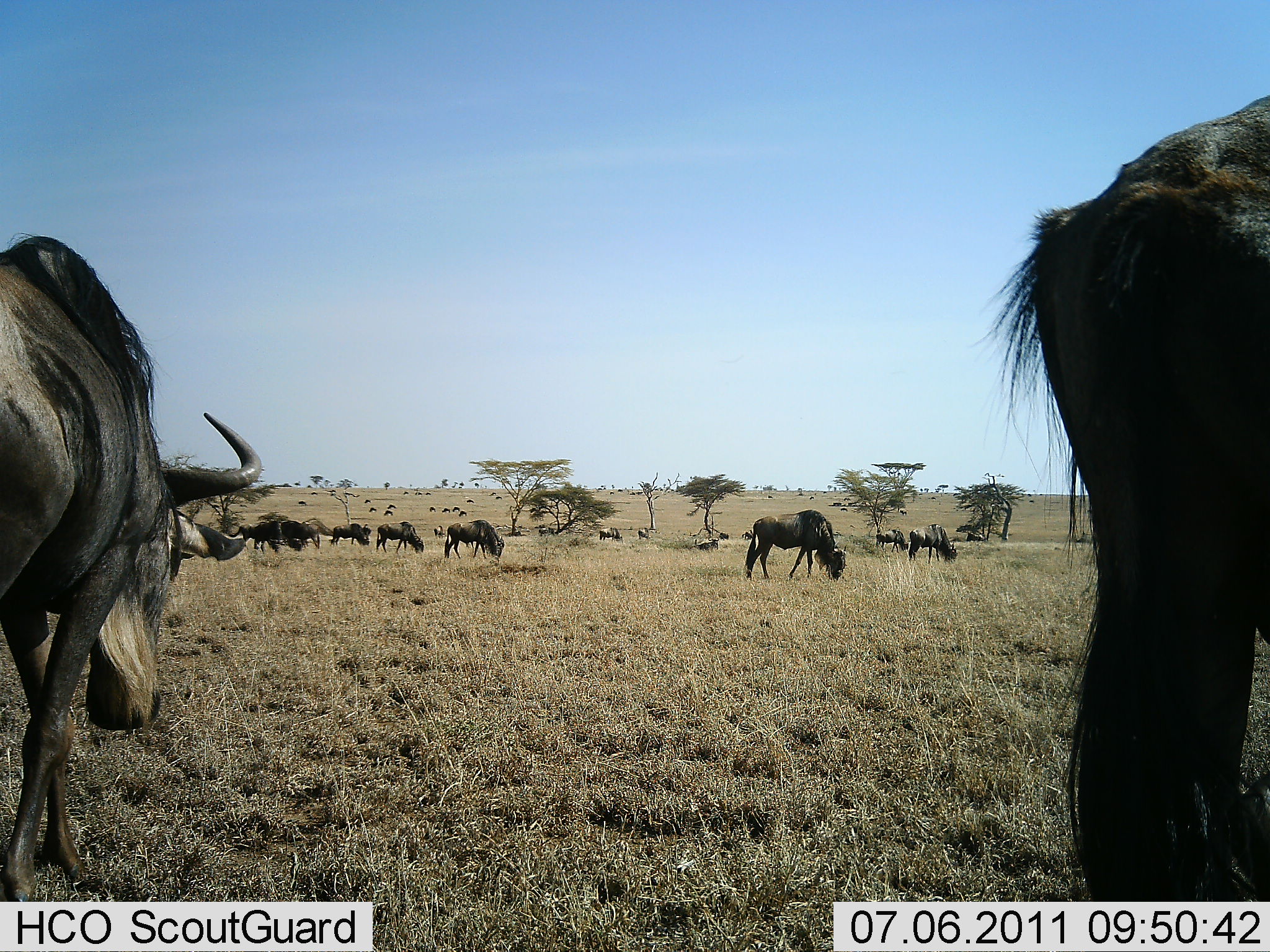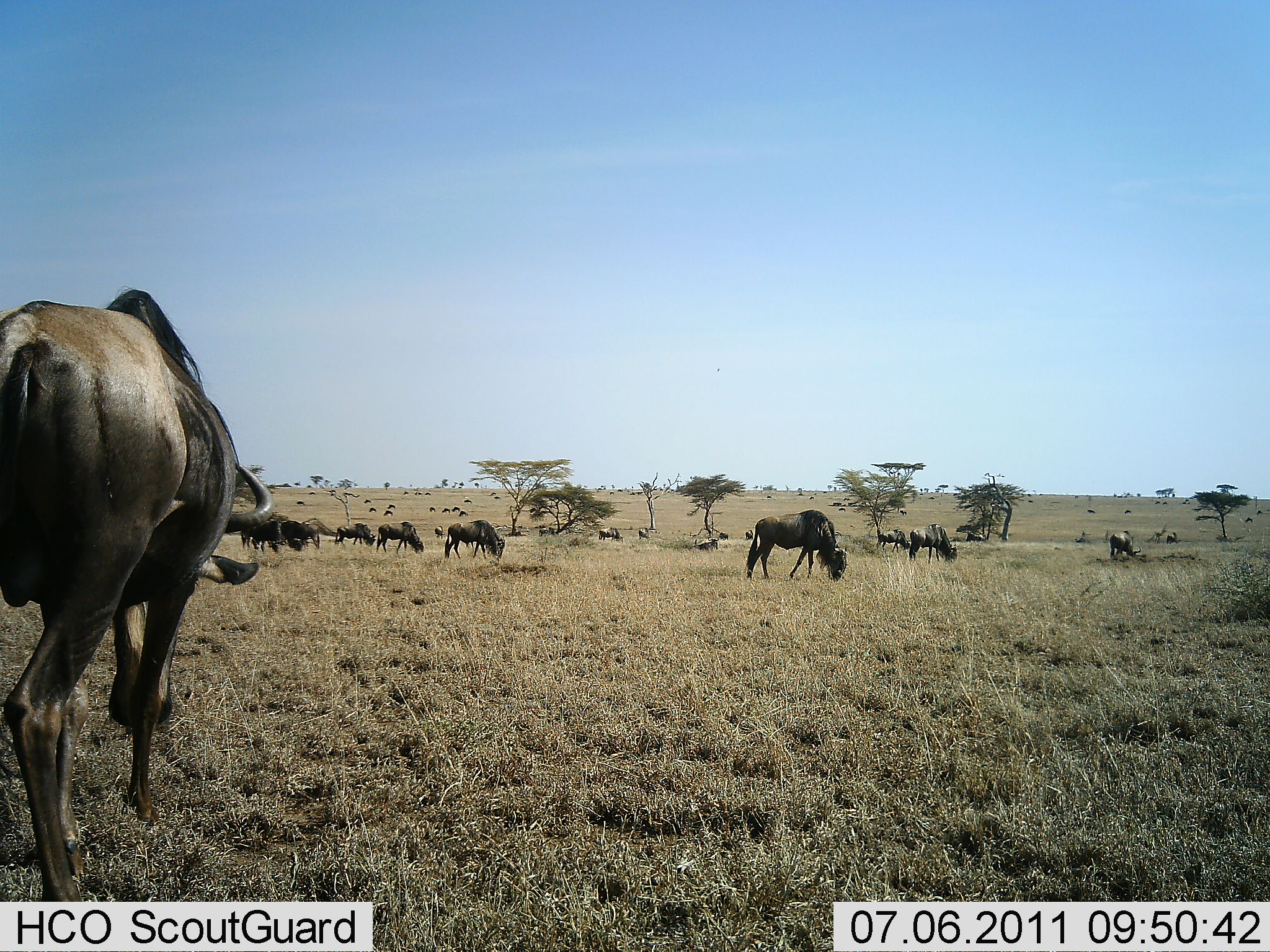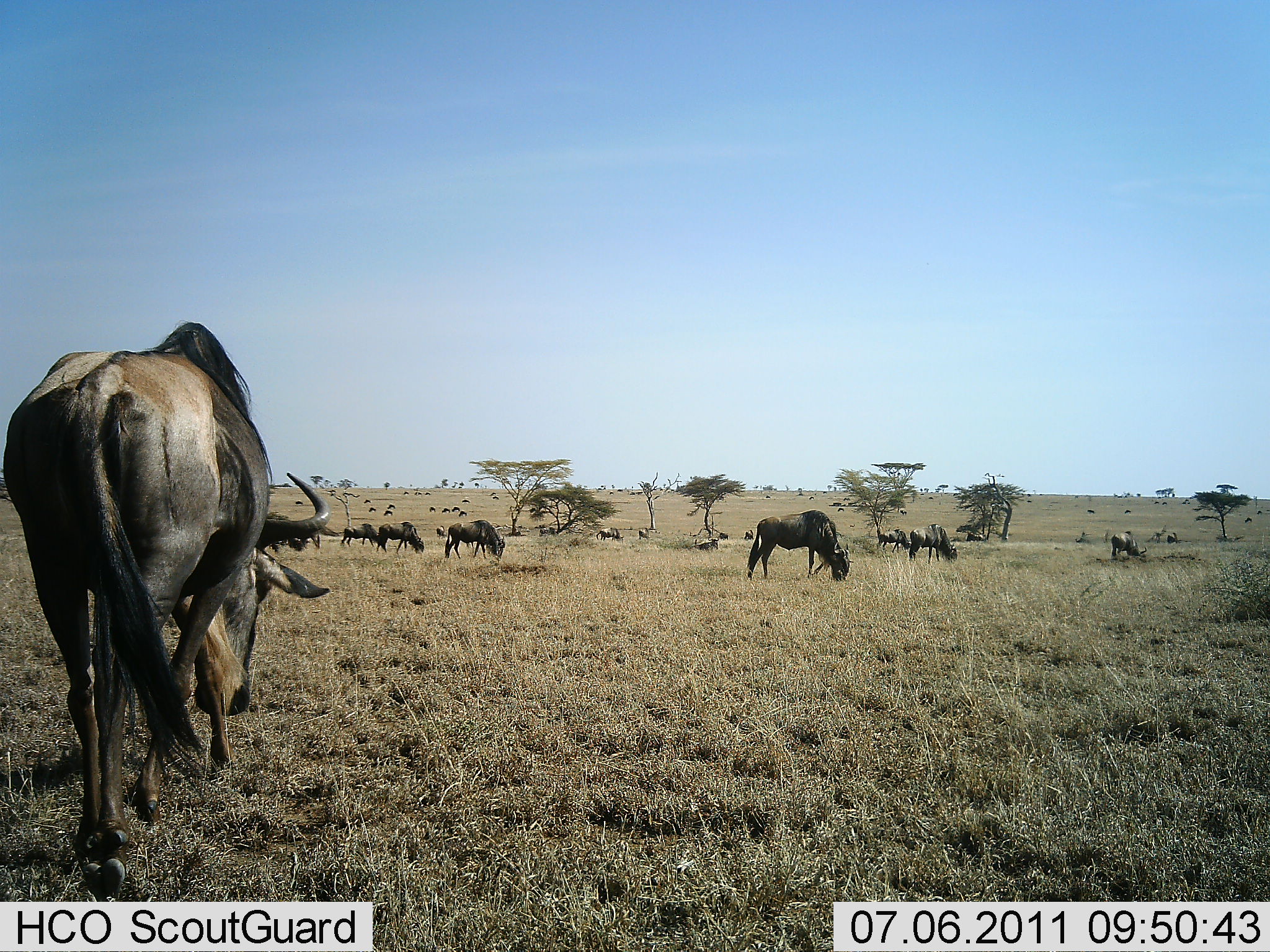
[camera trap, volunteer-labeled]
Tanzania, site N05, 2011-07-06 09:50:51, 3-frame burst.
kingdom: Animalia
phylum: Chordata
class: Mammalia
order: Artiodactyla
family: Bovidae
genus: Connochaetes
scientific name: Connochaetes taurinus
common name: blue wildebeest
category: wildebeest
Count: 11-50.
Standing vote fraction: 42%.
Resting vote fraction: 0%.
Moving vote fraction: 67%.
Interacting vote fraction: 0%.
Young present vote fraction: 0%.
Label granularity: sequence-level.